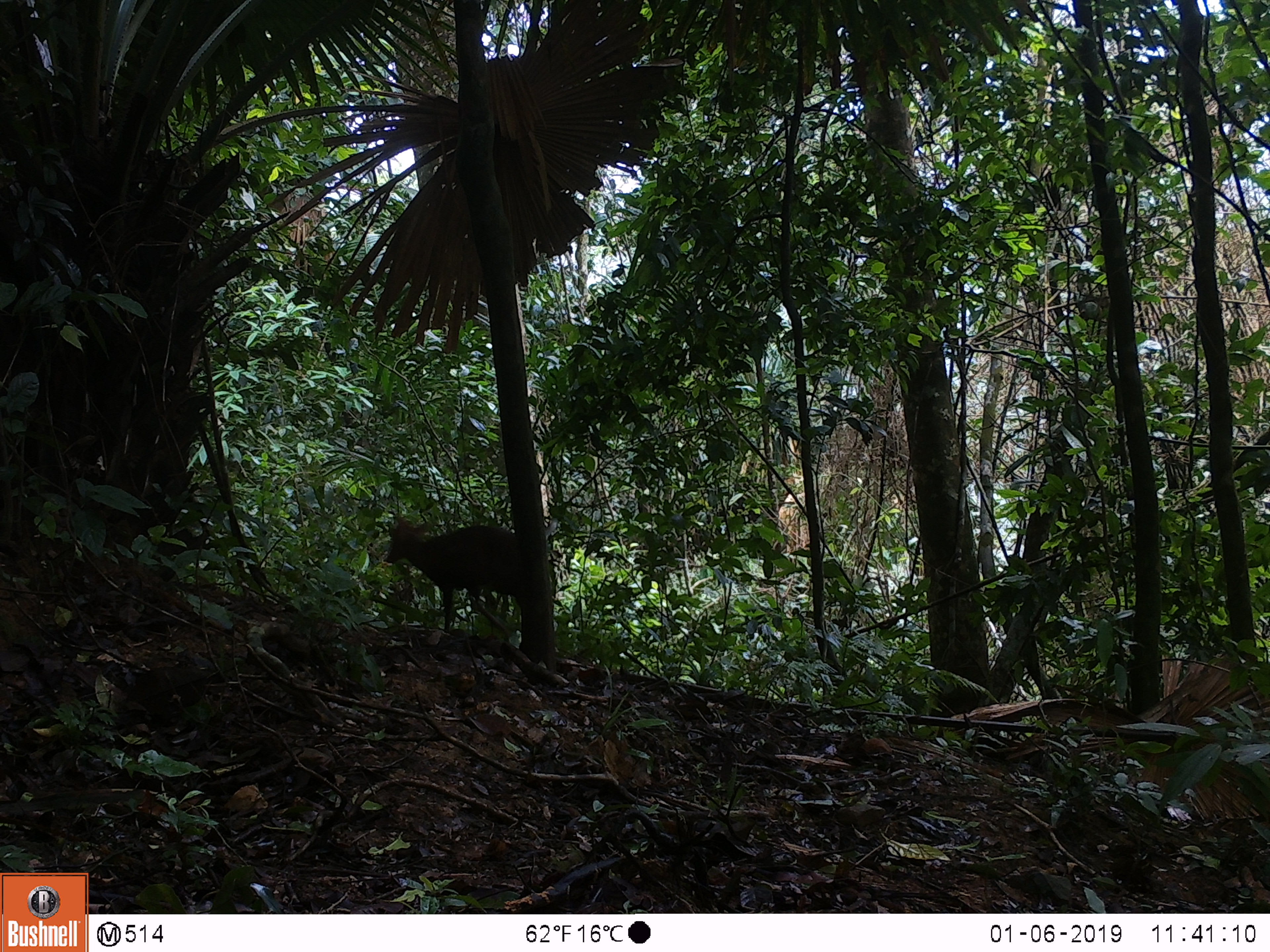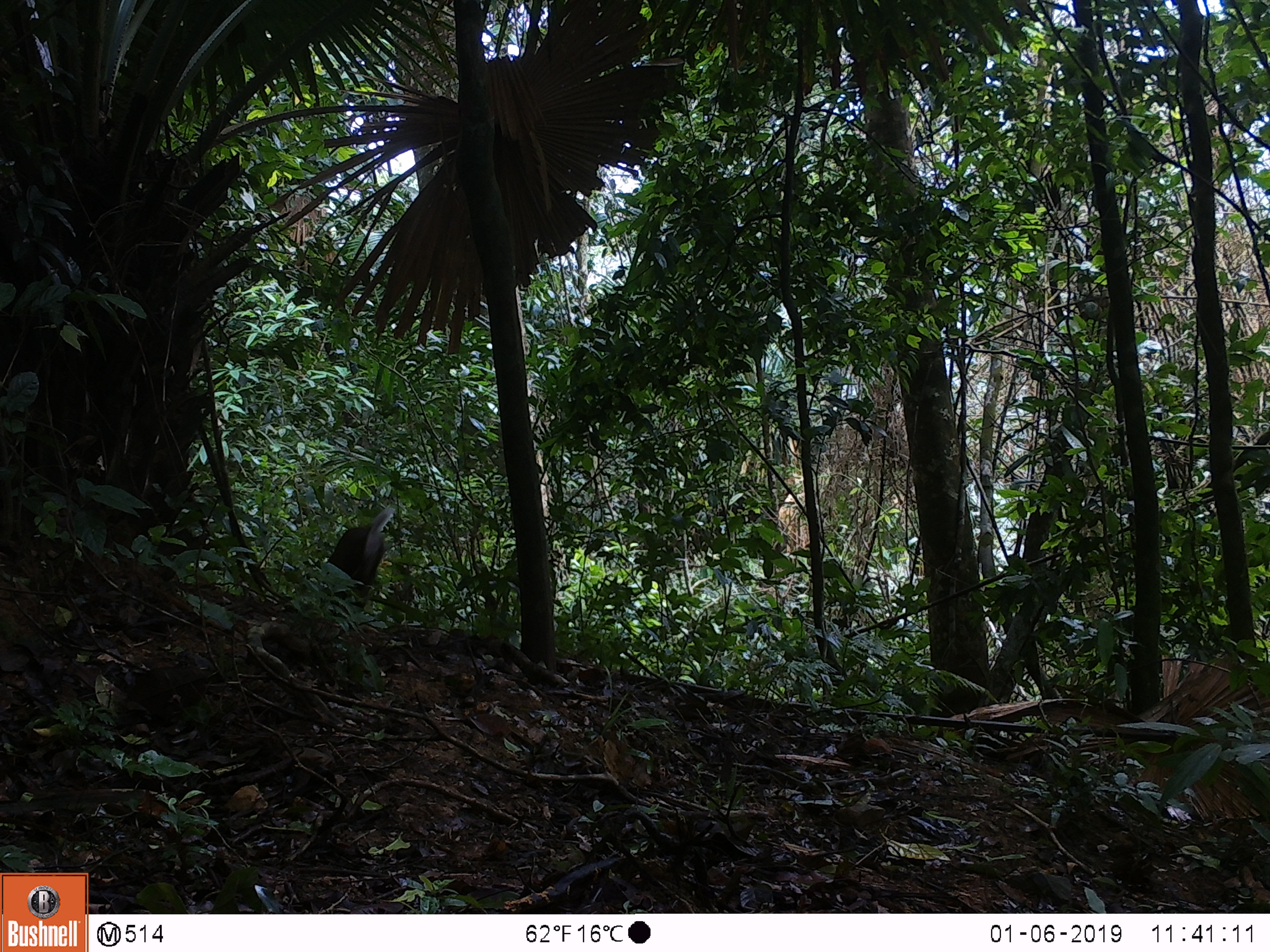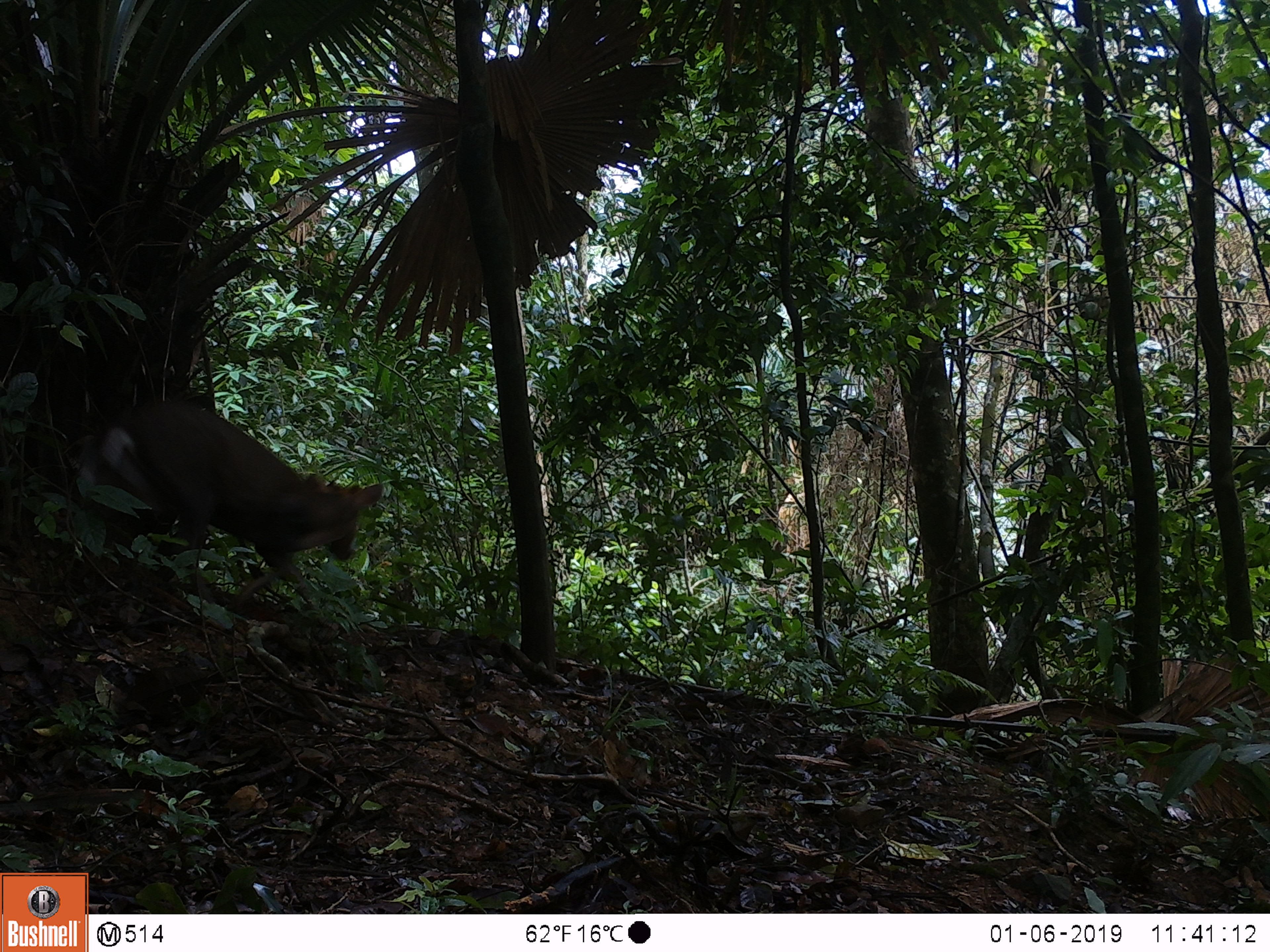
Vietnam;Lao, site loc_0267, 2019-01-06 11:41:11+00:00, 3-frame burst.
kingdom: Animalia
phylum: Chordata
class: Mammalia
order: Artiodactyla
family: Cervidae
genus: Muntiacus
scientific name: Muntiacus rooseveltorum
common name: roosevelt's muntjac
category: roosevelts muntjac group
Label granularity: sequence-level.